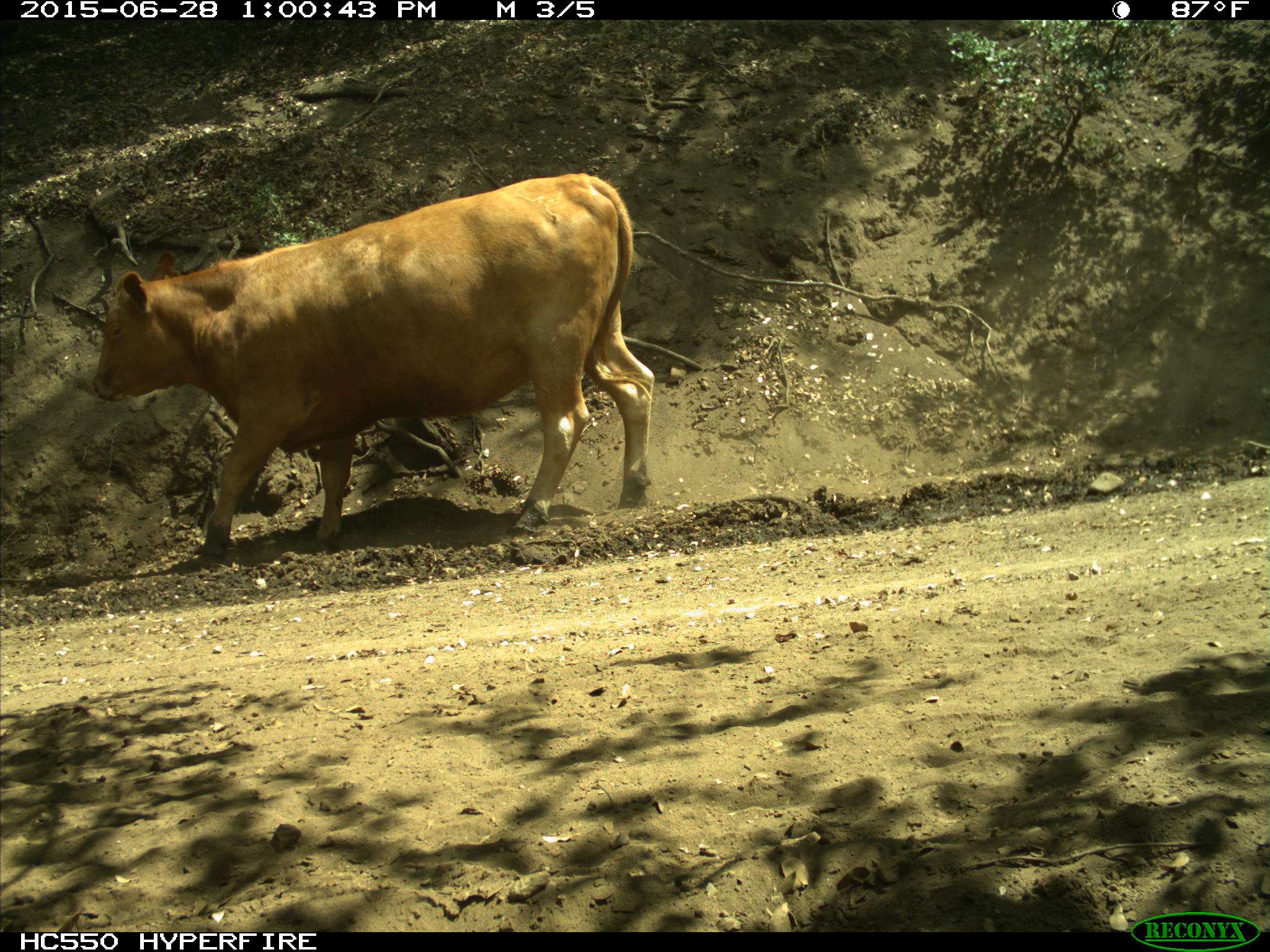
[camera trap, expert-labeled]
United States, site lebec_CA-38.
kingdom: Animalia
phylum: Chordata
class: Mammalia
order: Artiodactyla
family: Bovidae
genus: Bos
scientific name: Bos taurus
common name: domestic cow